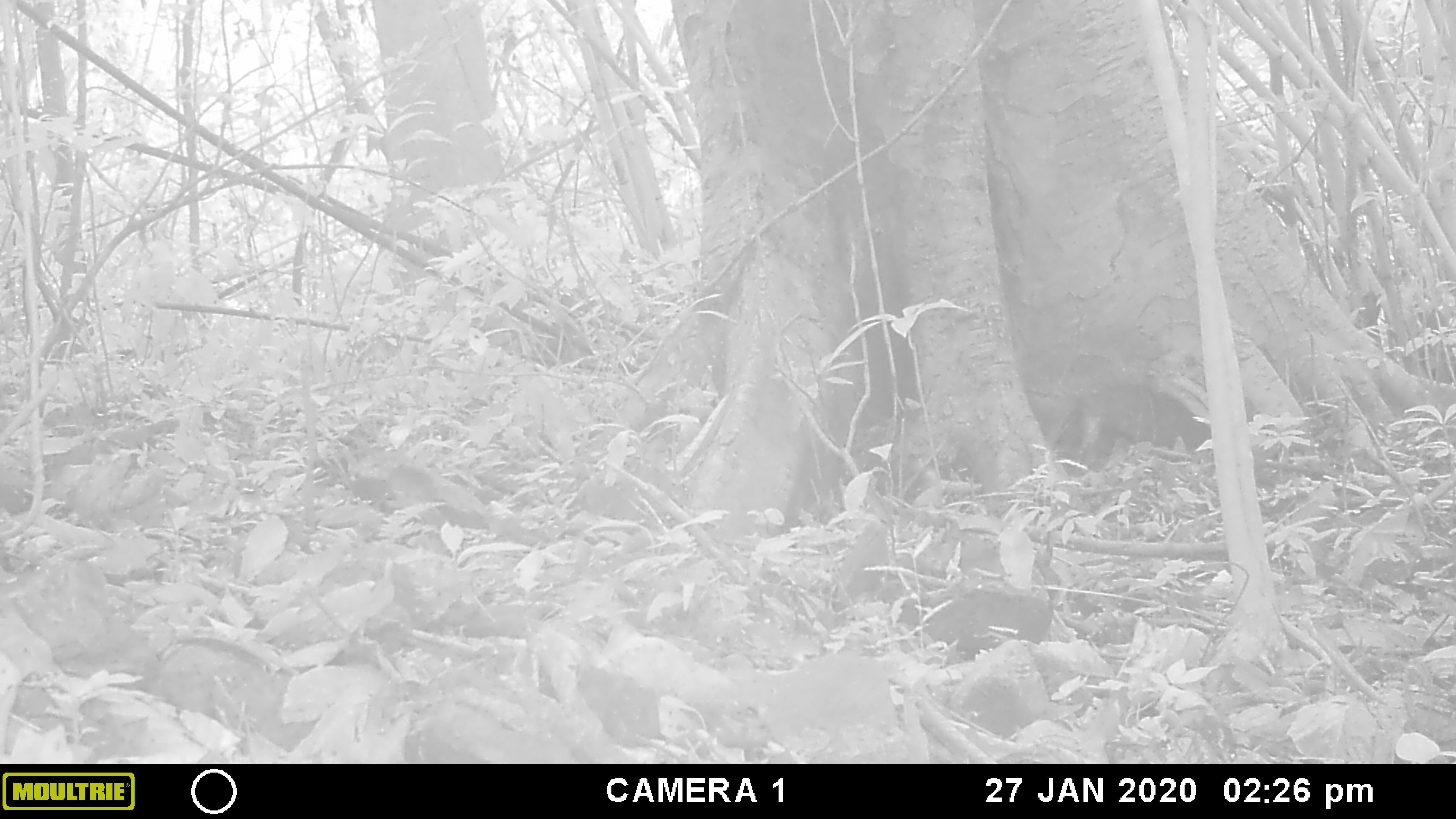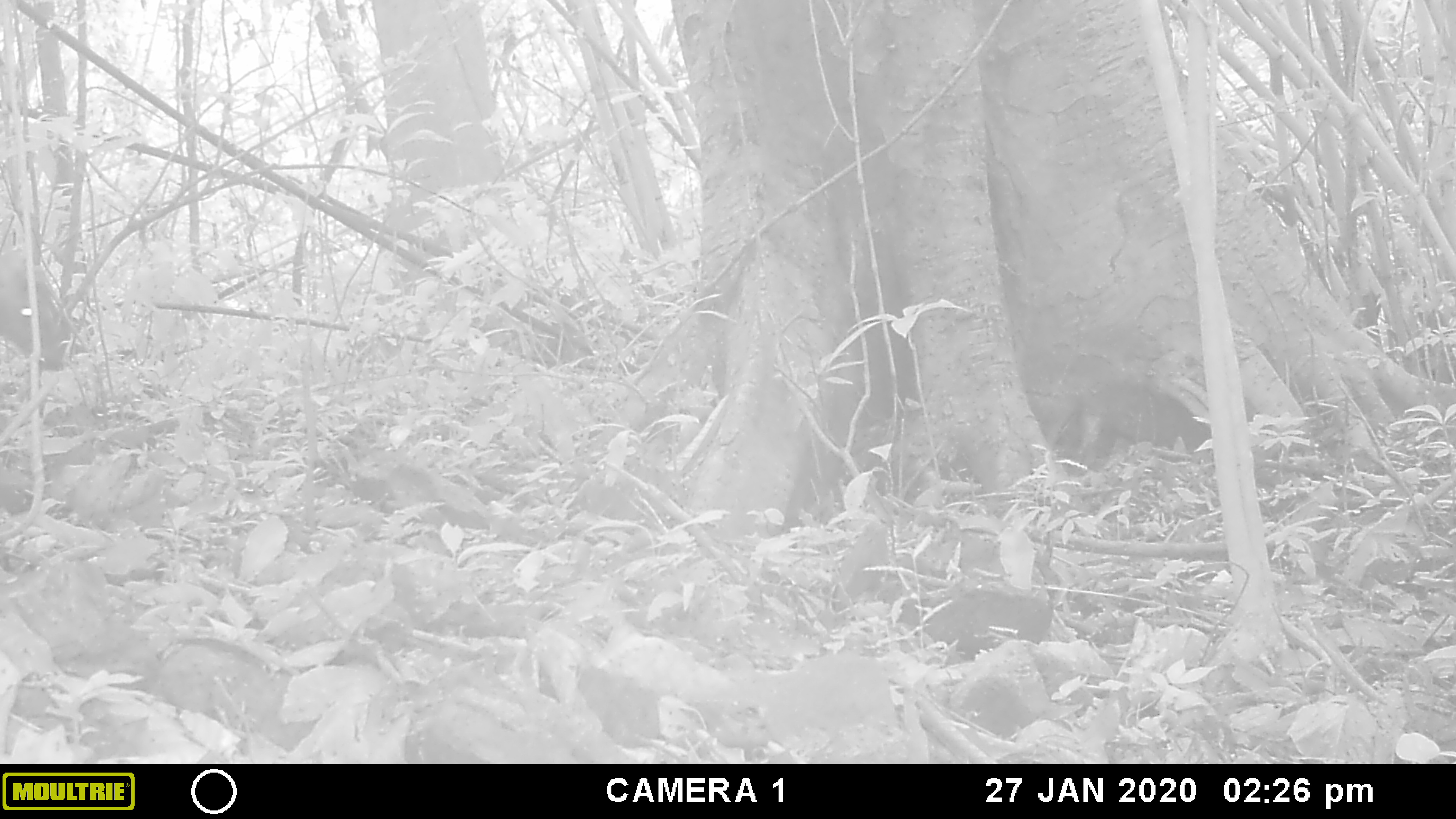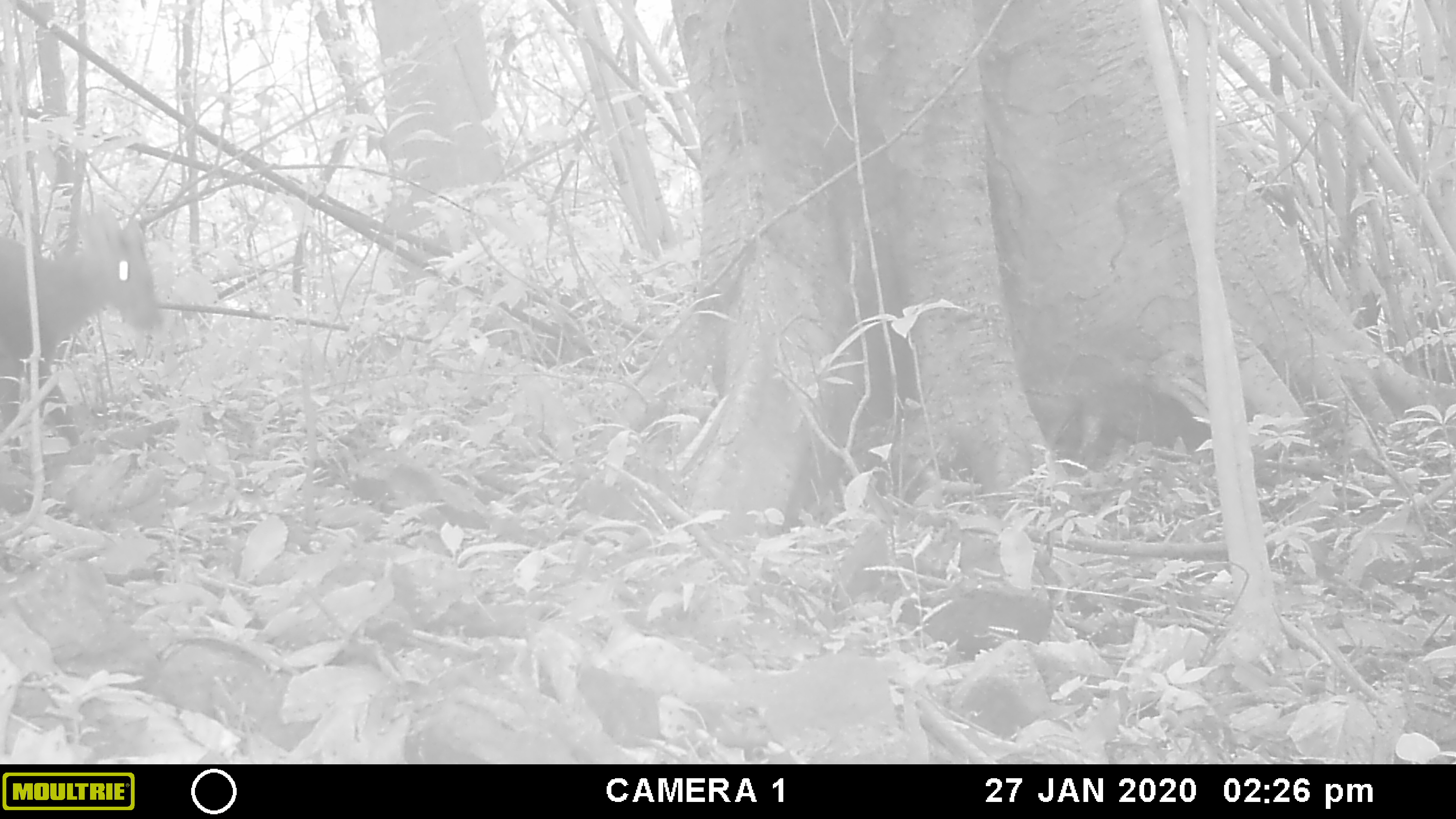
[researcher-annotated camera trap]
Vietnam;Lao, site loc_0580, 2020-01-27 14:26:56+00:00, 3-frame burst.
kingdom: Animalia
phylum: Chordata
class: Mammalia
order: Artiodactyla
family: Cervidae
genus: Muntiacus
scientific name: Muntiacus rooseveltorum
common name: roosevelt's muntjac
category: roosevelts muntjac group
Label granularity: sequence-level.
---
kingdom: Animalia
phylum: Arthropoda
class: Insecta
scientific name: Insecta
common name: insect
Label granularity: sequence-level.